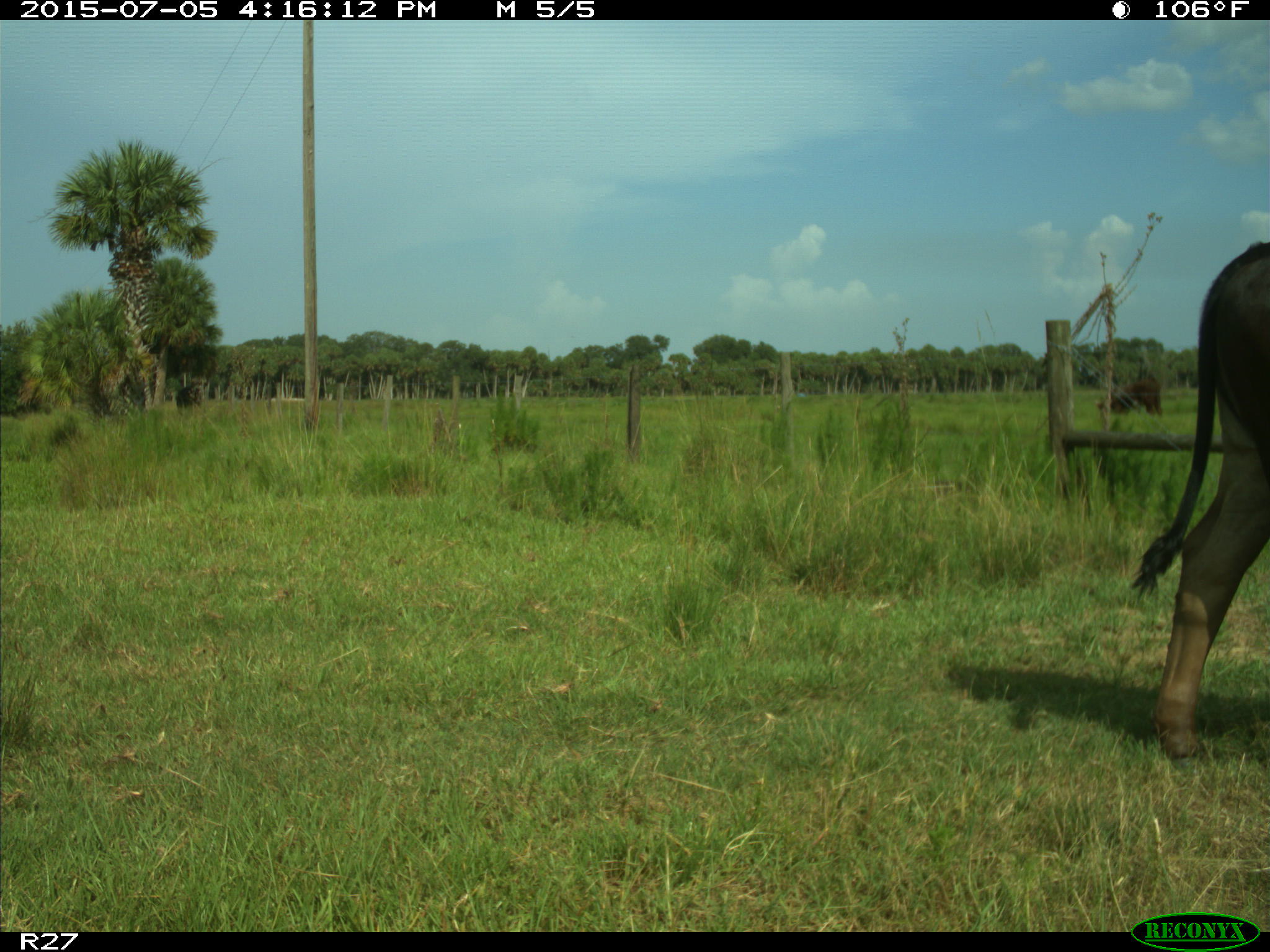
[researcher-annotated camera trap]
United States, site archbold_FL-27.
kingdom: Animalia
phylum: Chordata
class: Mammalia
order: Artiodactyla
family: Bovidae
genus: Bos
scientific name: Bos taurus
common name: domestic cow